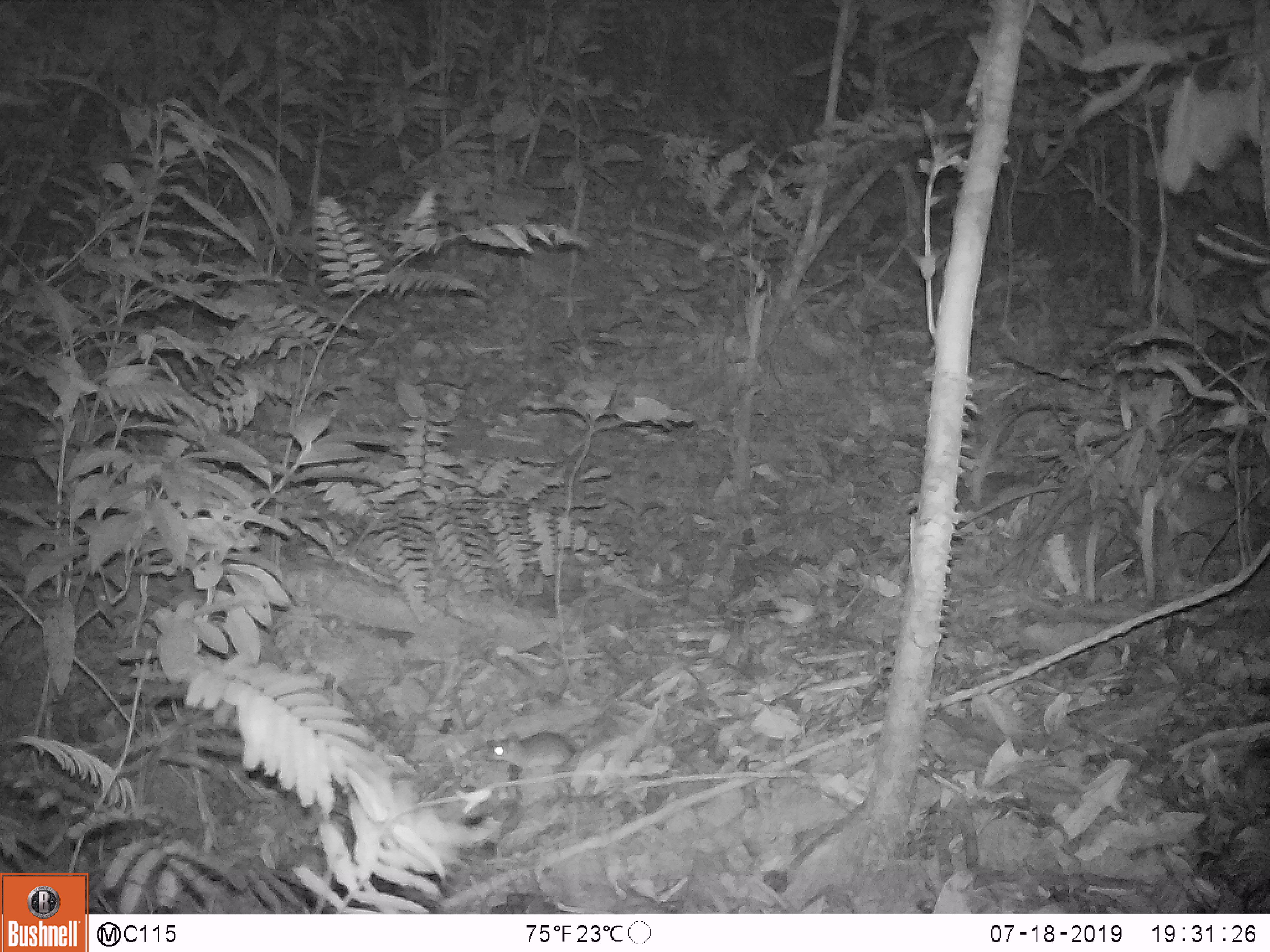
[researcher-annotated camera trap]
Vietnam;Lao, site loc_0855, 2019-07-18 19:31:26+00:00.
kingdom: Animalia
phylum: Chordata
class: Mammalia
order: Rodentia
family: Muridae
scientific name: Muridae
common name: old-world mice and rats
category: unidentified murid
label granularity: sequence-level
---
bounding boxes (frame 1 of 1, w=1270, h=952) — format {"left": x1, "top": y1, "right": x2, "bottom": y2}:
unidentified murid: {"left": 486, "top": 729, "right": 575, "bottom": 771}